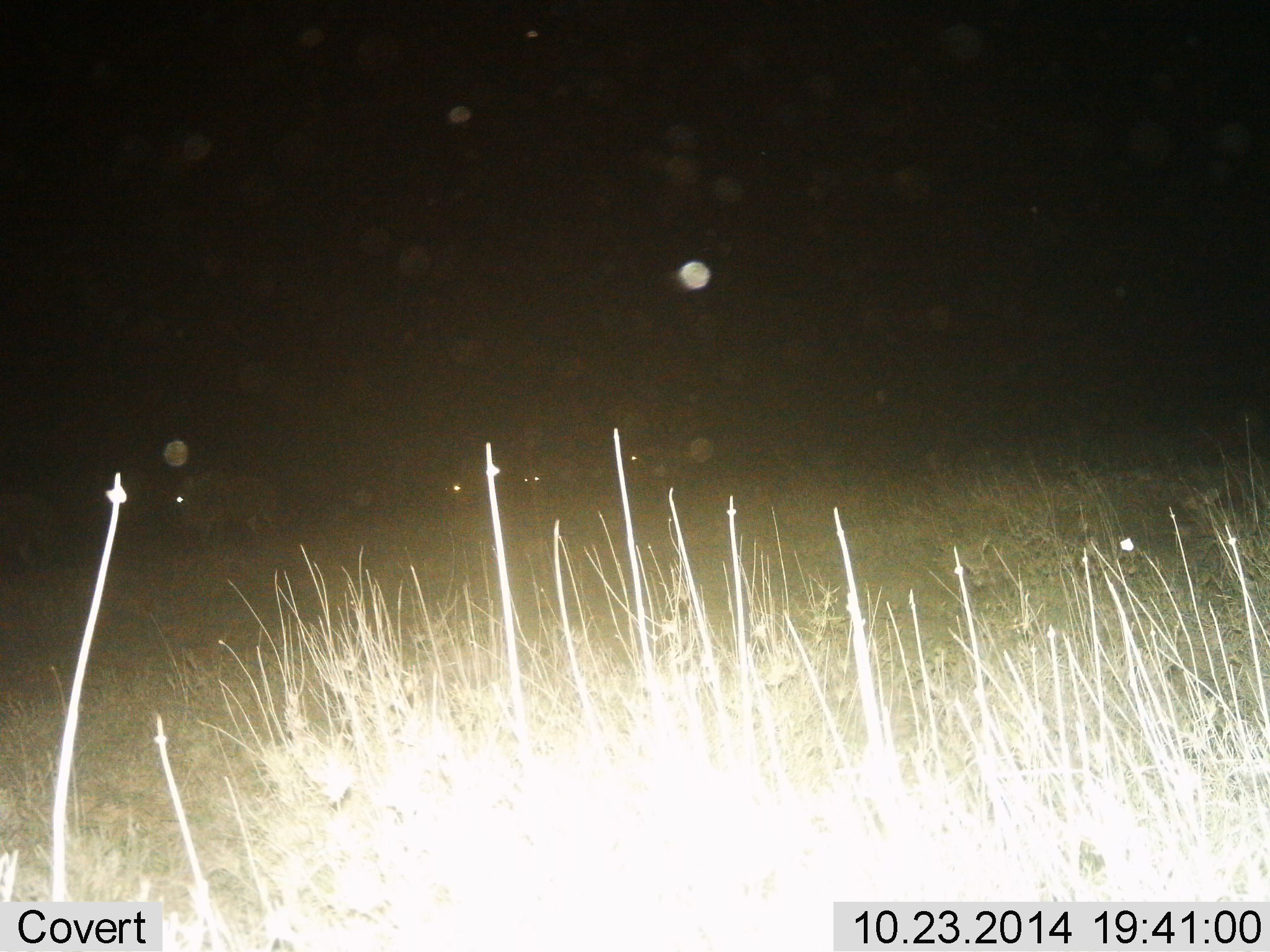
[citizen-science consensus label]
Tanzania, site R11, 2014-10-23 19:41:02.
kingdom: Animalia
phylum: Chordata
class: Mammalia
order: Artiodactyla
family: Bovidae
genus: Connochaetes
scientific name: Connochaetes taurinus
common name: blue wildebeest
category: wildebeest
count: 4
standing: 18%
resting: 9%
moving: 82%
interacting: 0%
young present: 0%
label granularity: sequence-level